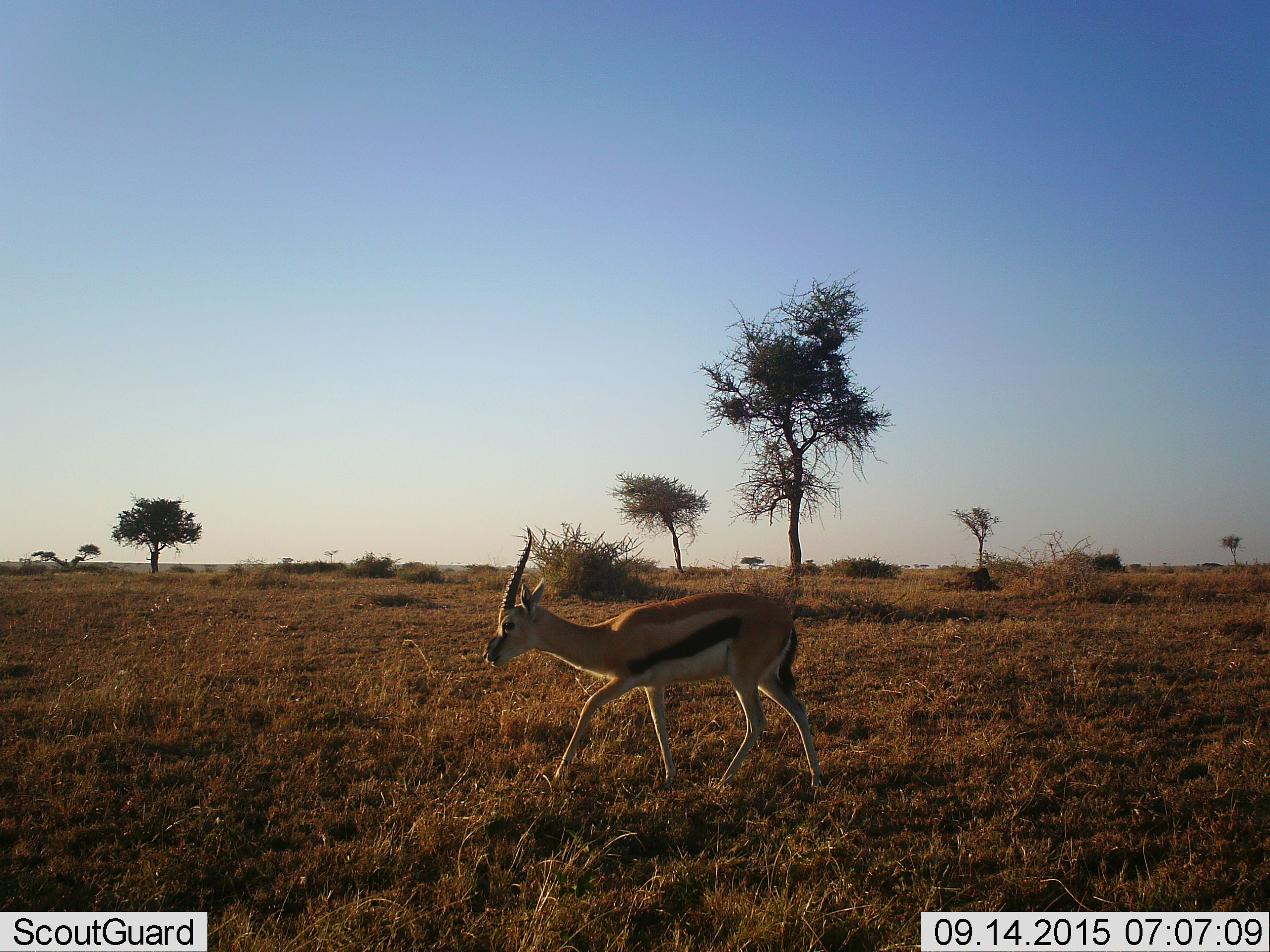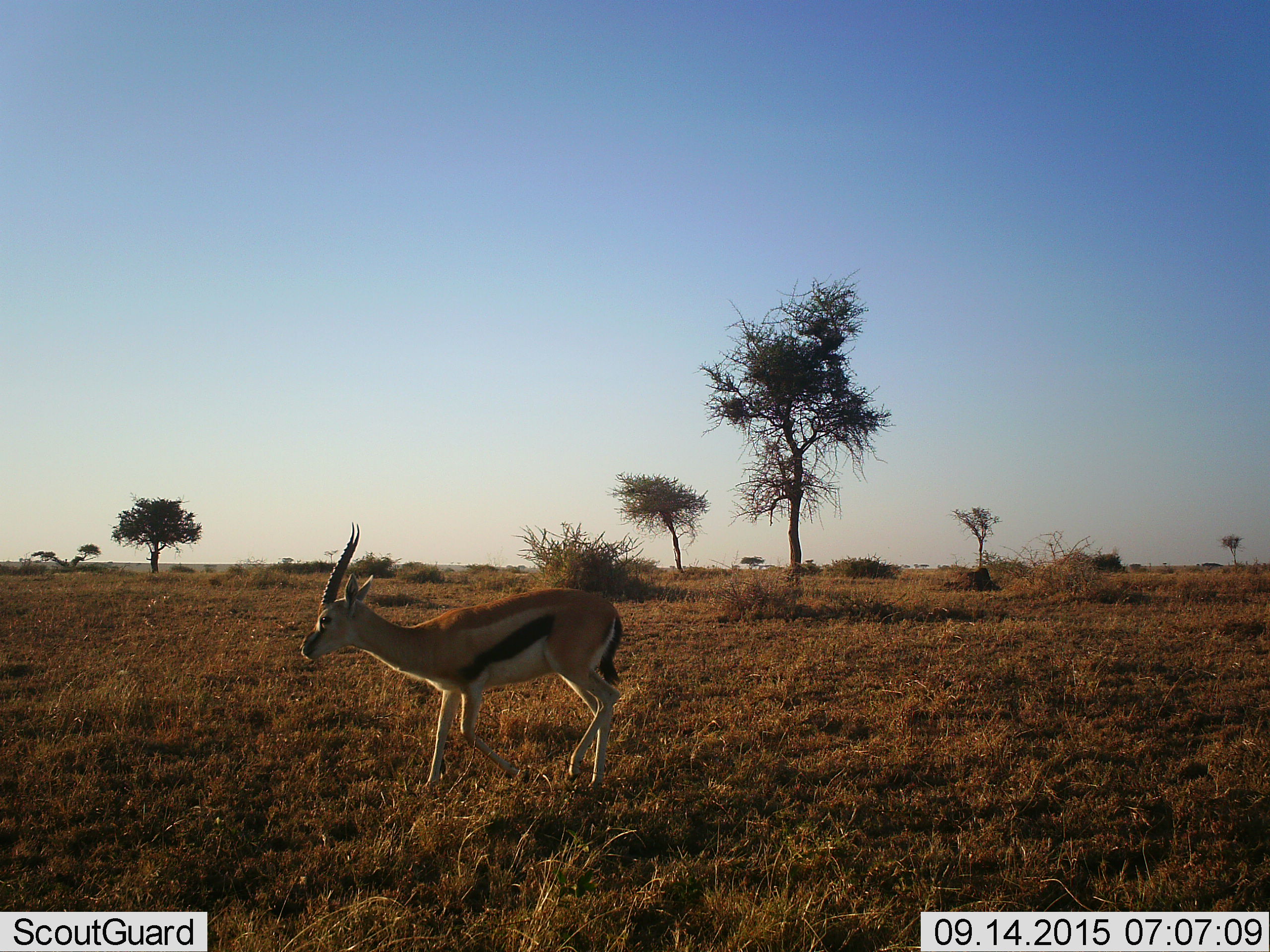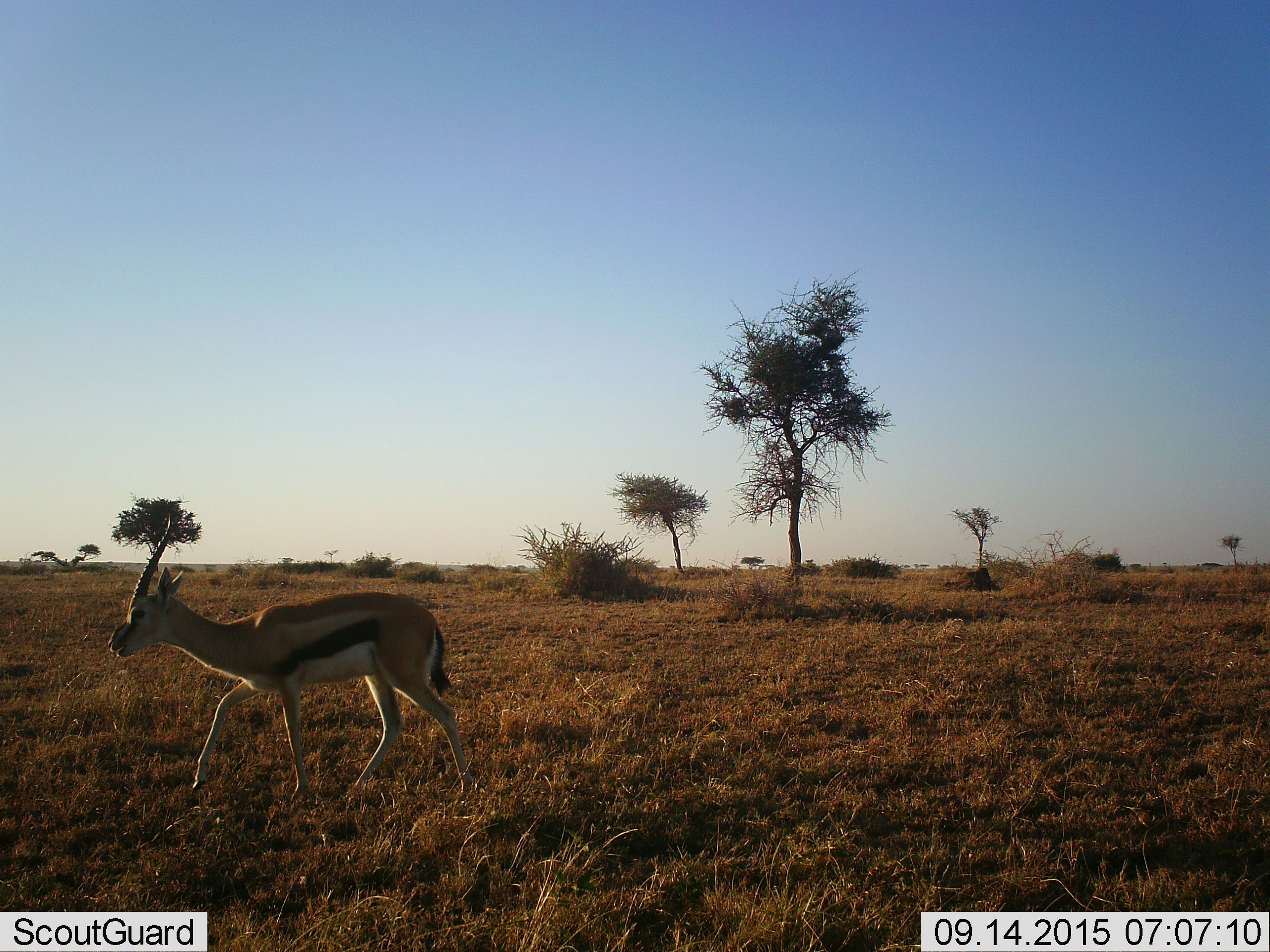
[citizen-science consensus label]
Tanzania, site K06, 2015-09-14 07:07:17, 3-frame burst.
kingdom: Animalia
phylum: Chordata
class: Mammalia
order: Artiodactyla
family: Bovidae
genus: Eudorcas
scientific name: Eudorcas thomsonii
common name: thomson's gazelle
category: gazellethomsons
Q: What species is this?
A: Gazellethomsons (thomson's gazelle) (Eudorcas thomsonii).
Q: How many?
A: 1.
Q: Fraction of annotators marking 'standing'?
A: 10%.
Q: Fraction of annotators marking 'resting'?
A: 0%.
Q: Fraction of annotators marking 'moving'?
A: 90%.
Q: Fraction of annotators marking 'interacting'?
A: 0%.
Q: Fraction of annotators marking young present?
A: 0%.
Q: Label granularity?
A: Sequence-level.